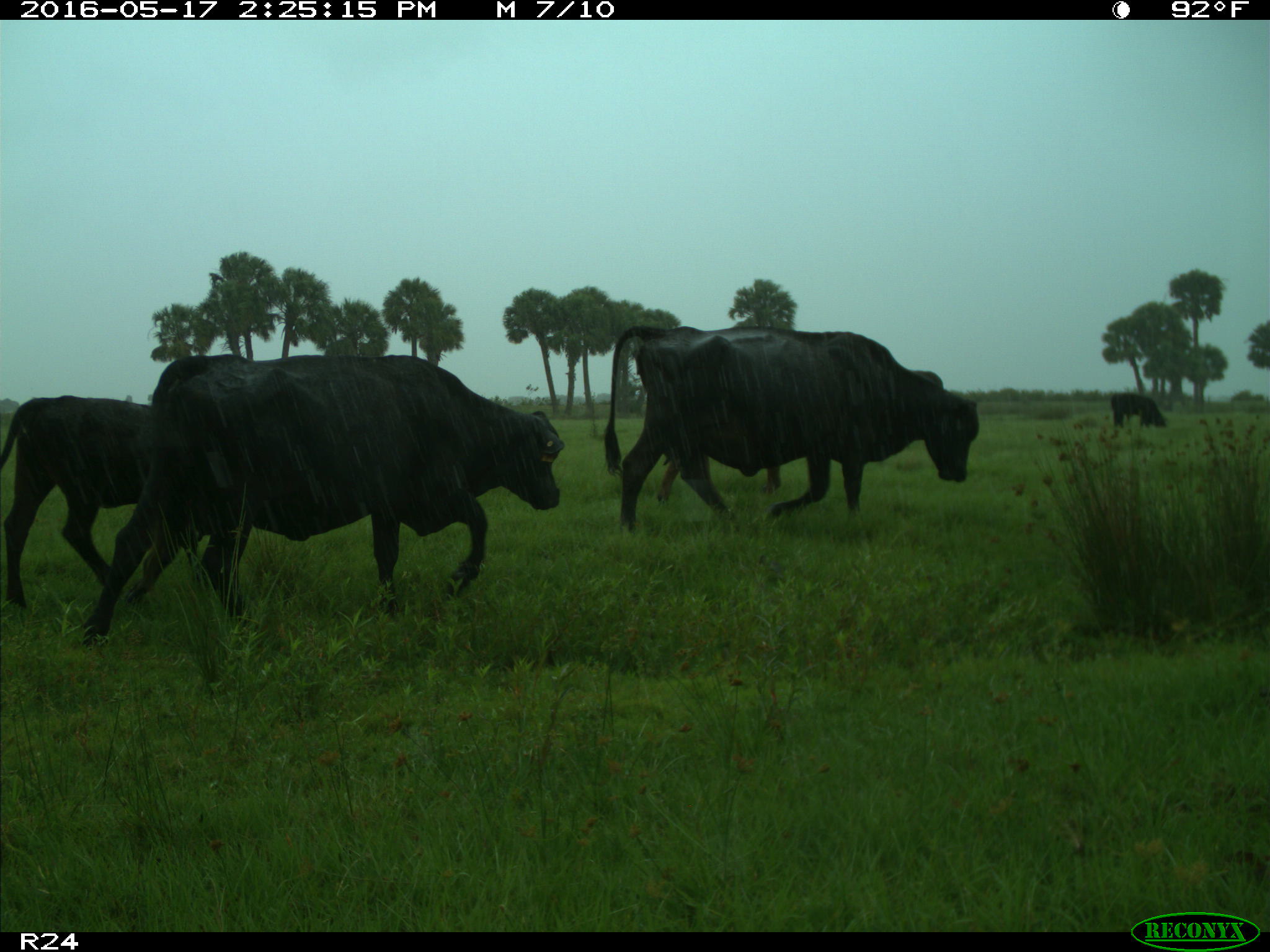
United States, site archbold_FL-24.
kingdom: Animalia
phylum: Chordata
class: Mammalia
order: Artiodactyla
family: Bovidae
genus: Bos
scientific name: Bos taurus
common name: domestic cow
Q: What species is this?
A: Bos taurus (domestic cow).